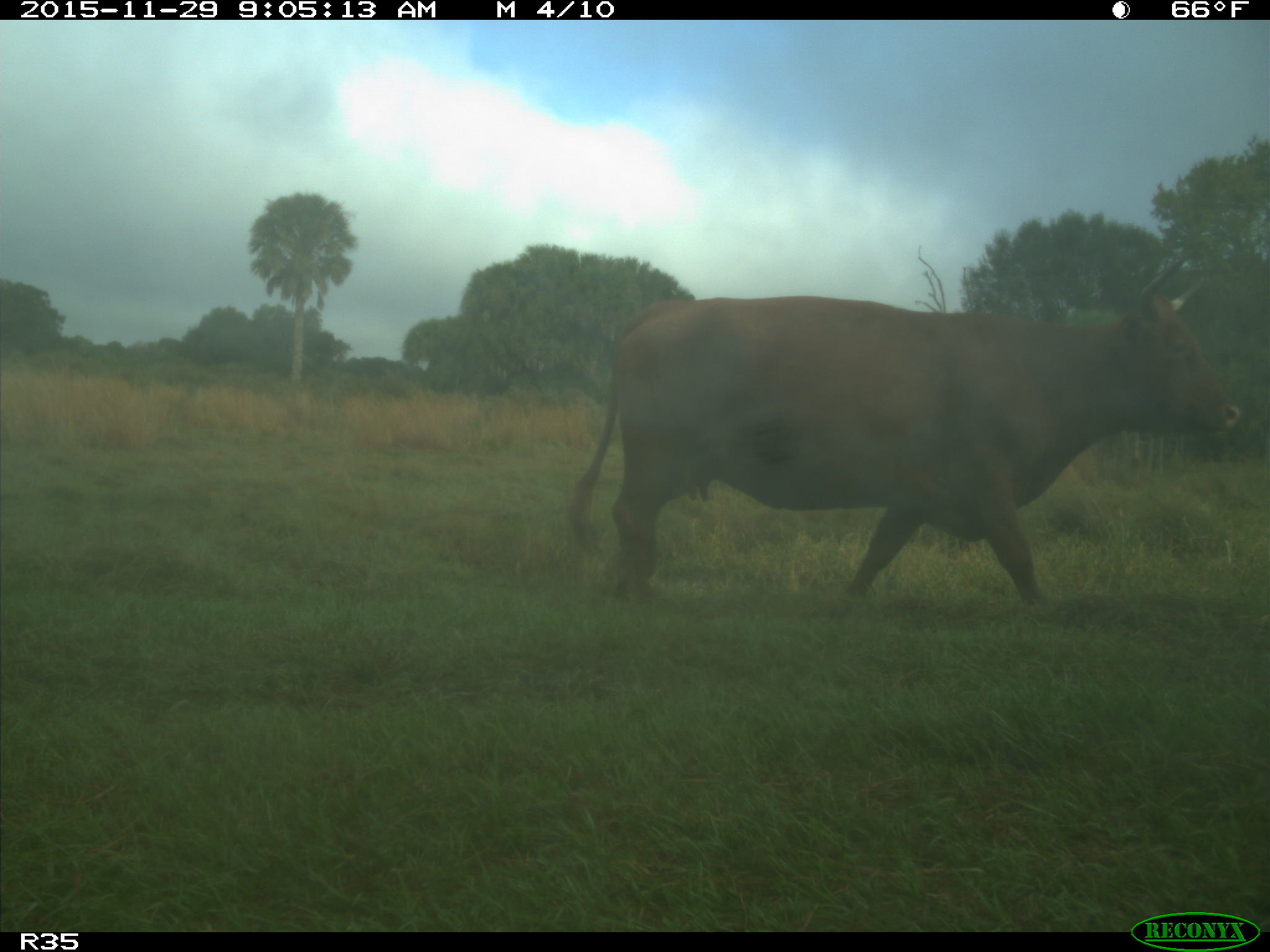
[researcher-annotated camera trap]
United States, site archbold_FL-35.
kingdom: Animalia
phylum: Chordata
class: Mammalia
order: Artiodactyla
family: Bovidae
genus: Bos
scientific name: Bos taurus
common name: domestic cow